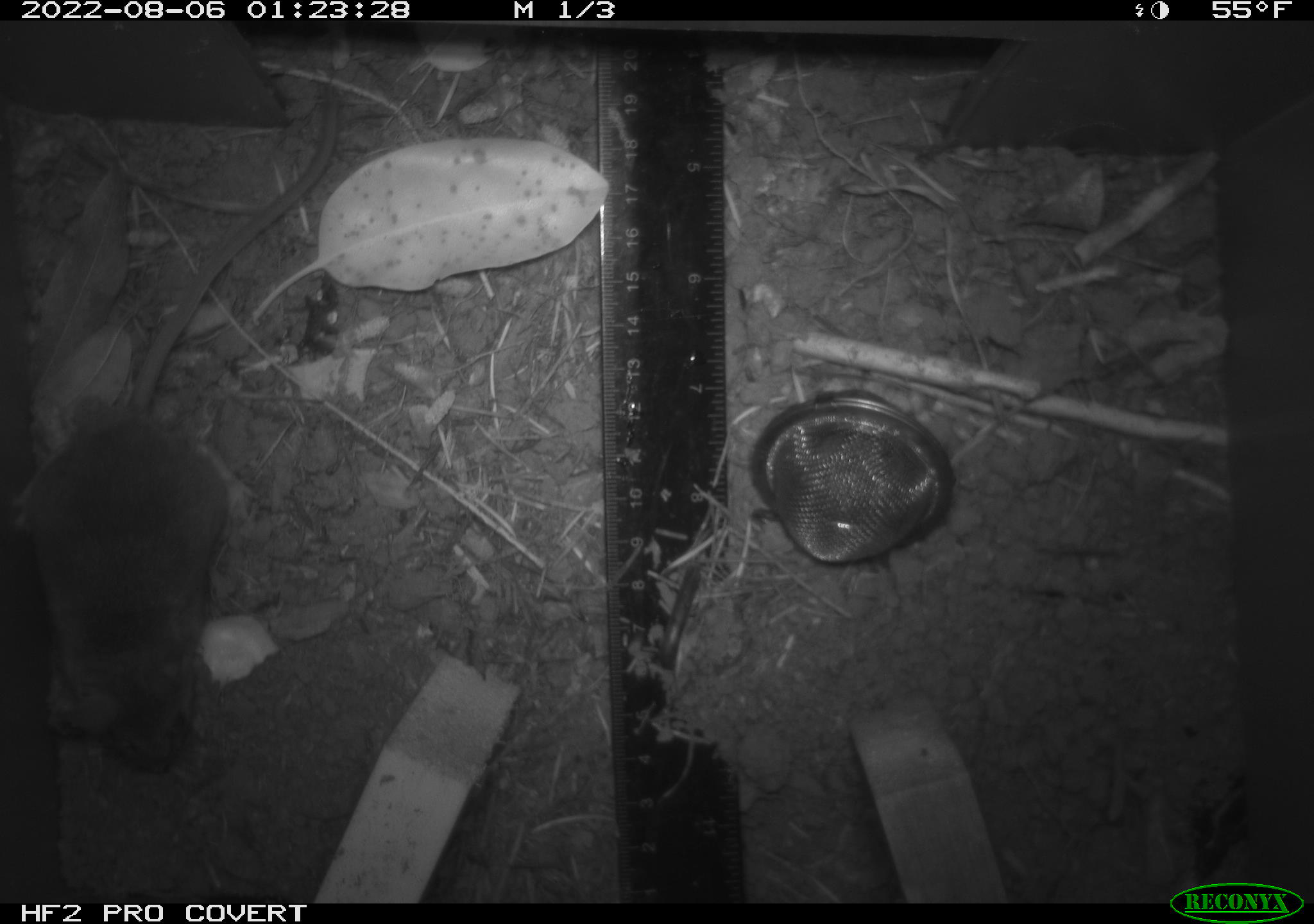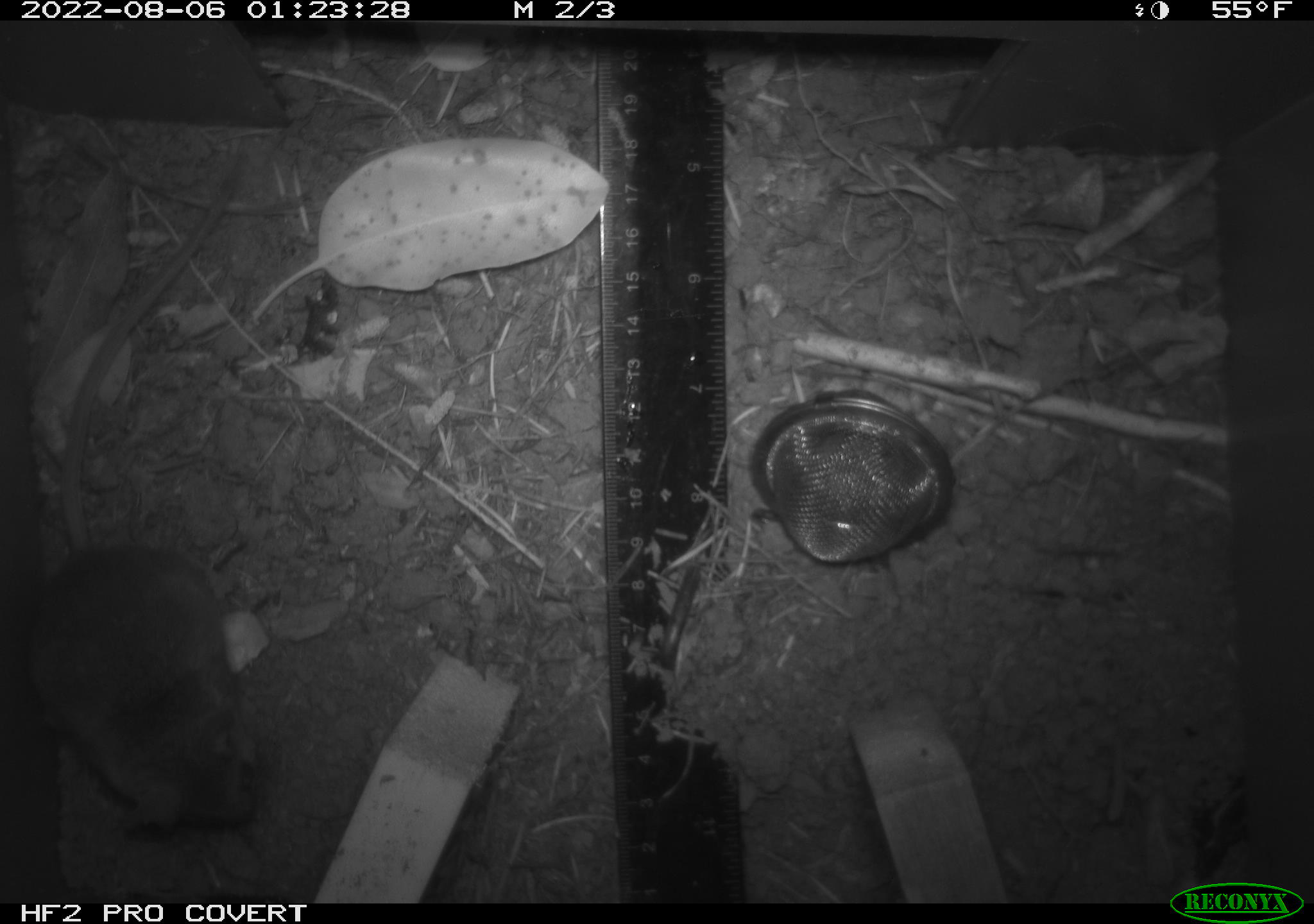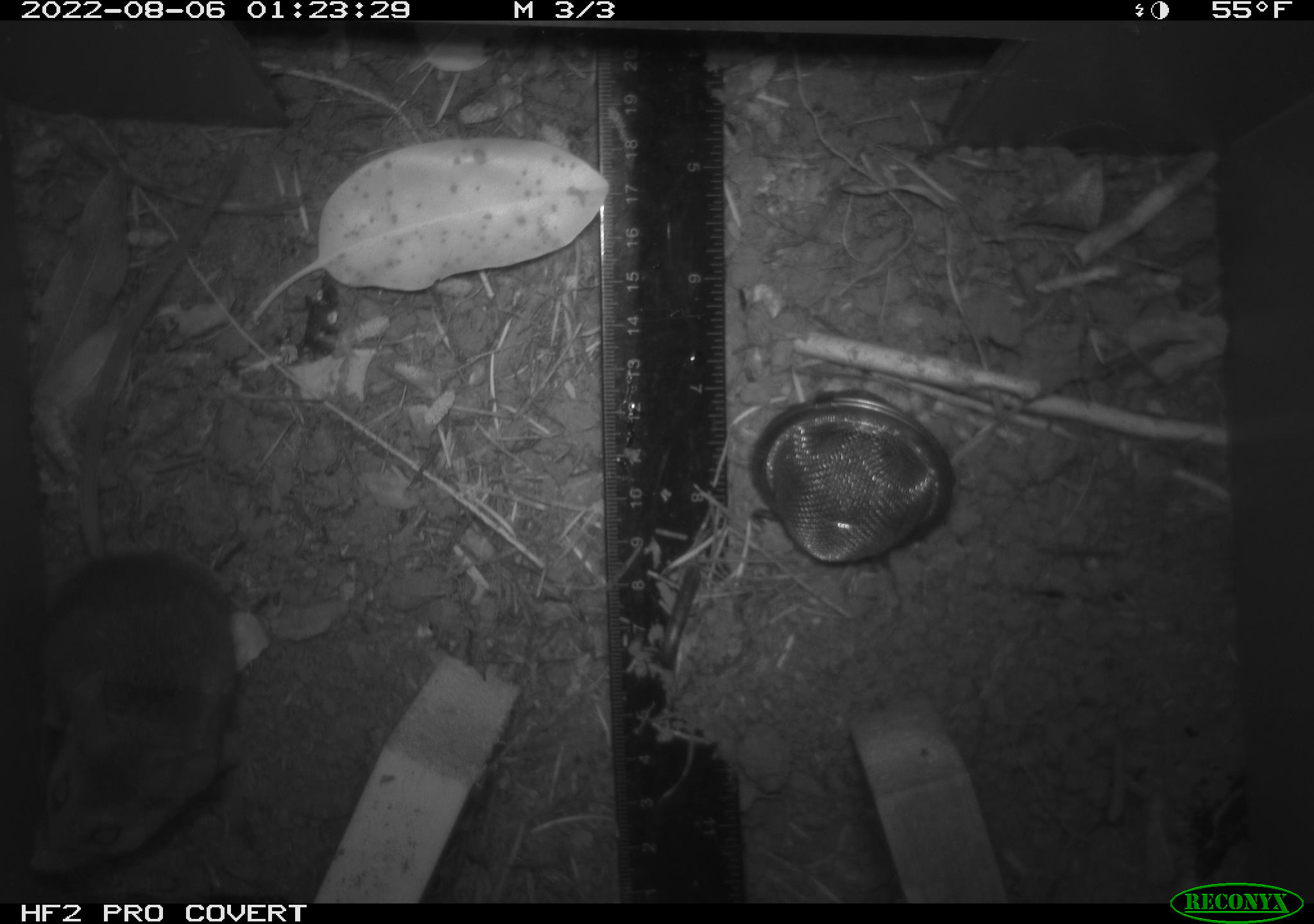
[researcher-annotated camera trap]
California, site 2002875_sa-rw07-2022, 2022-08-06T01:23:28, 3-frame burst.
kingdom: Animalia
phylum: Chordata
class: Mammalia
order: Rodentia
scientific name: Rodentia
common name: mouse species